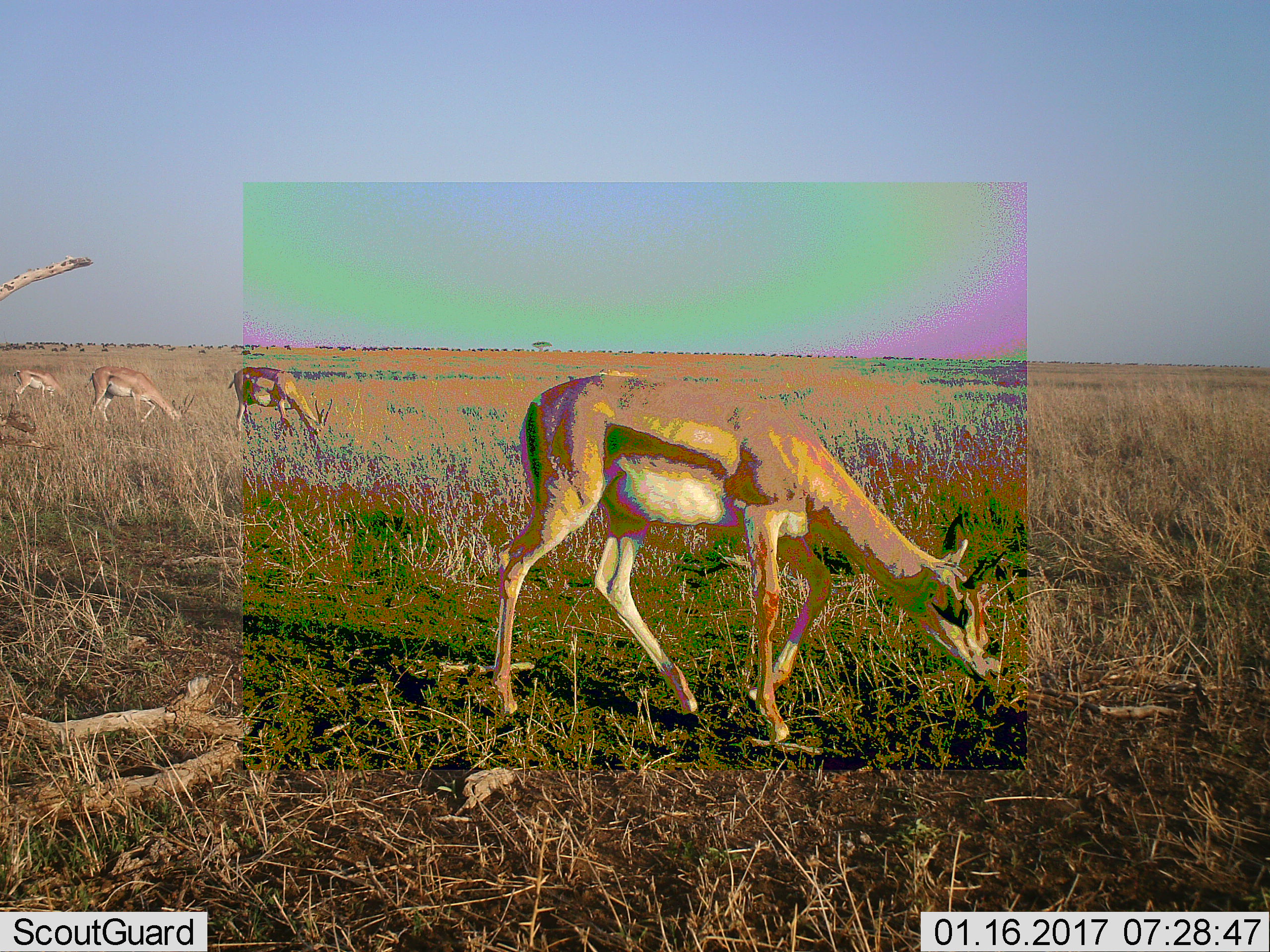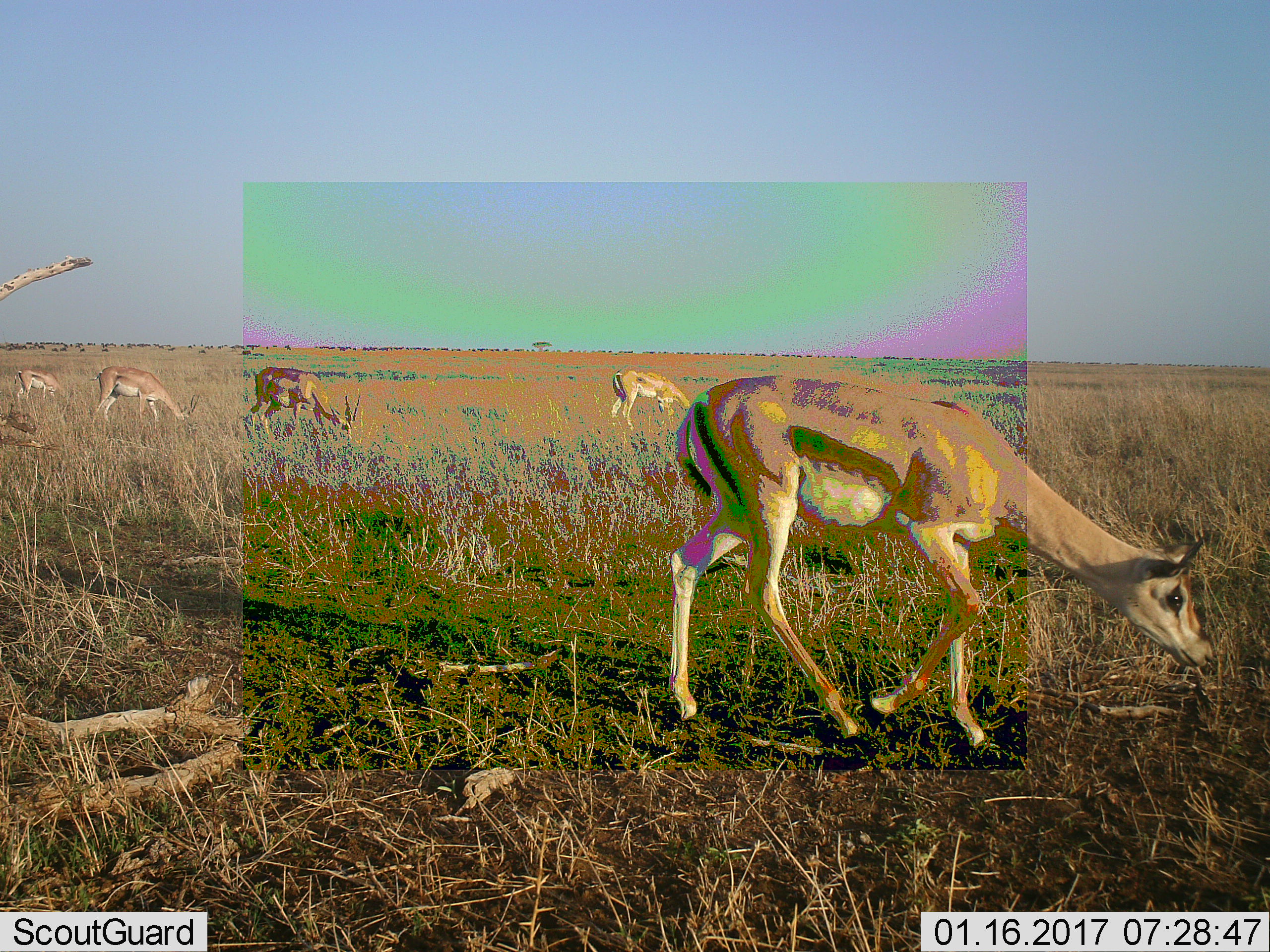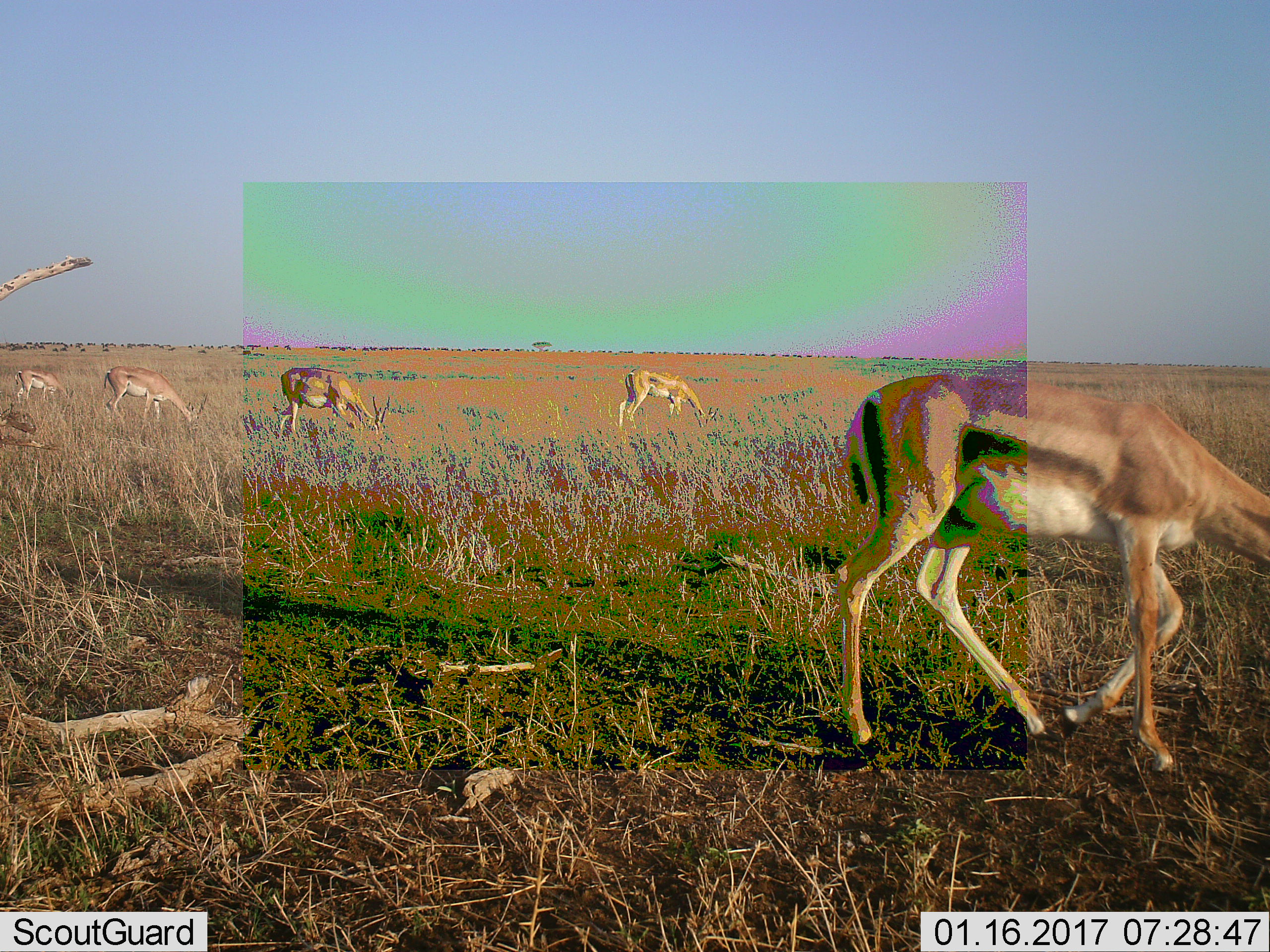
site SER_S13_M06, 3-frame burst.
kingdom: Animalia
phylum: Chordata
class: Mammalia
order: Artiodactyla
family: Bovidae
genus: Nanger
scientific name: Nanger granti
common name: grant's gazelle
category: gazellegrants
Gazellegrants (grant's gazelle) (Nanger granti), count 4. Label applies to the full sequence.